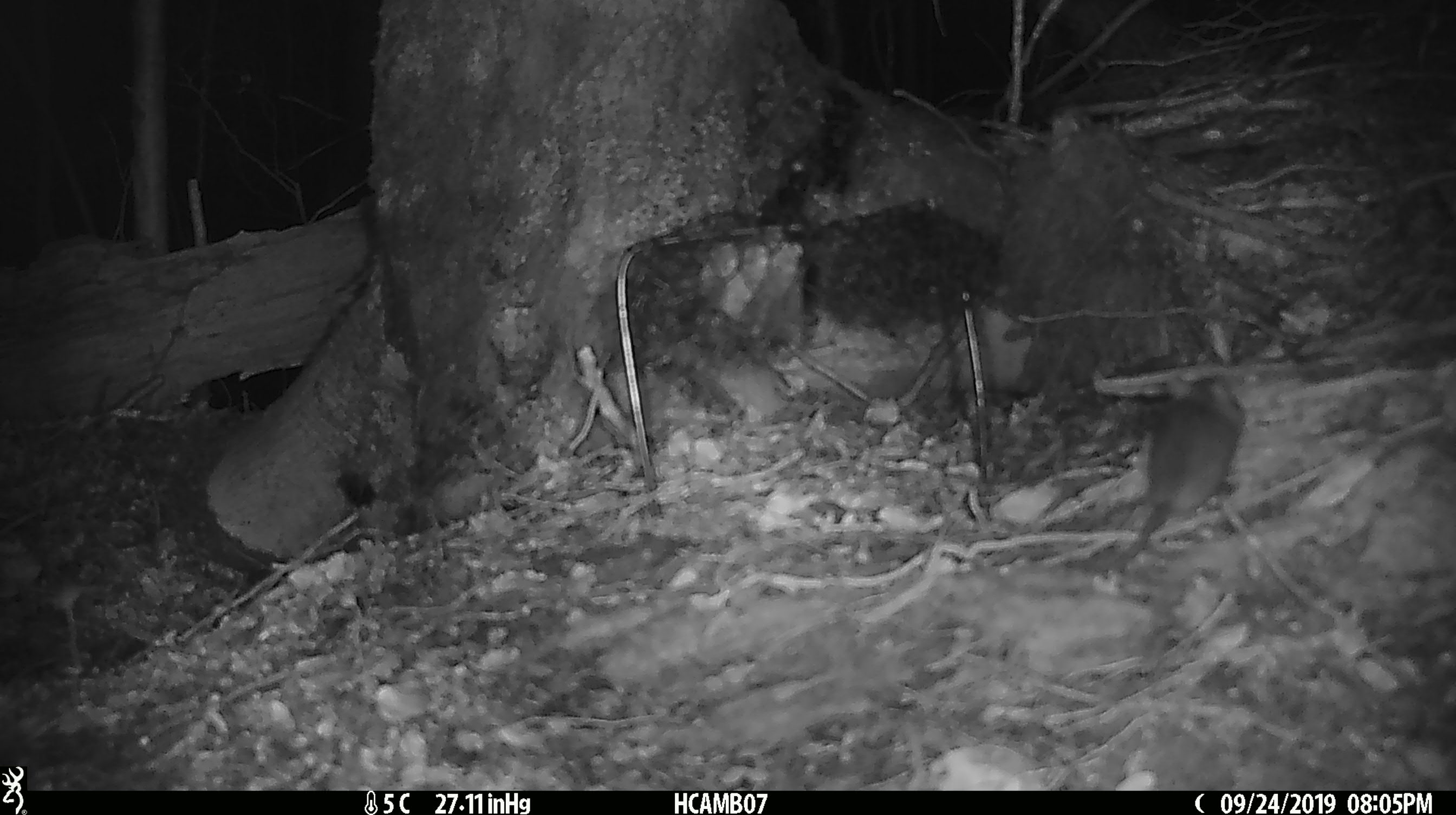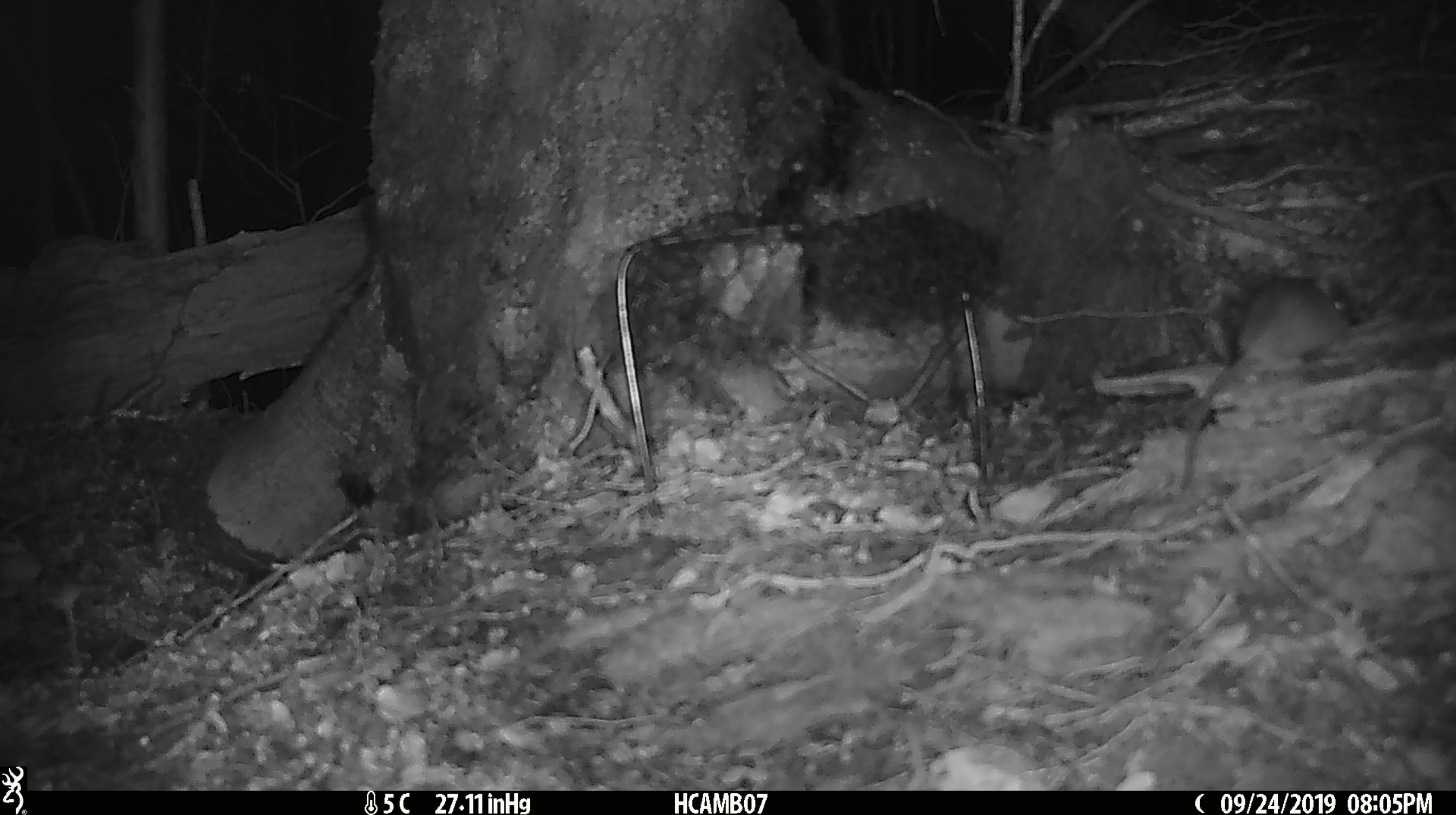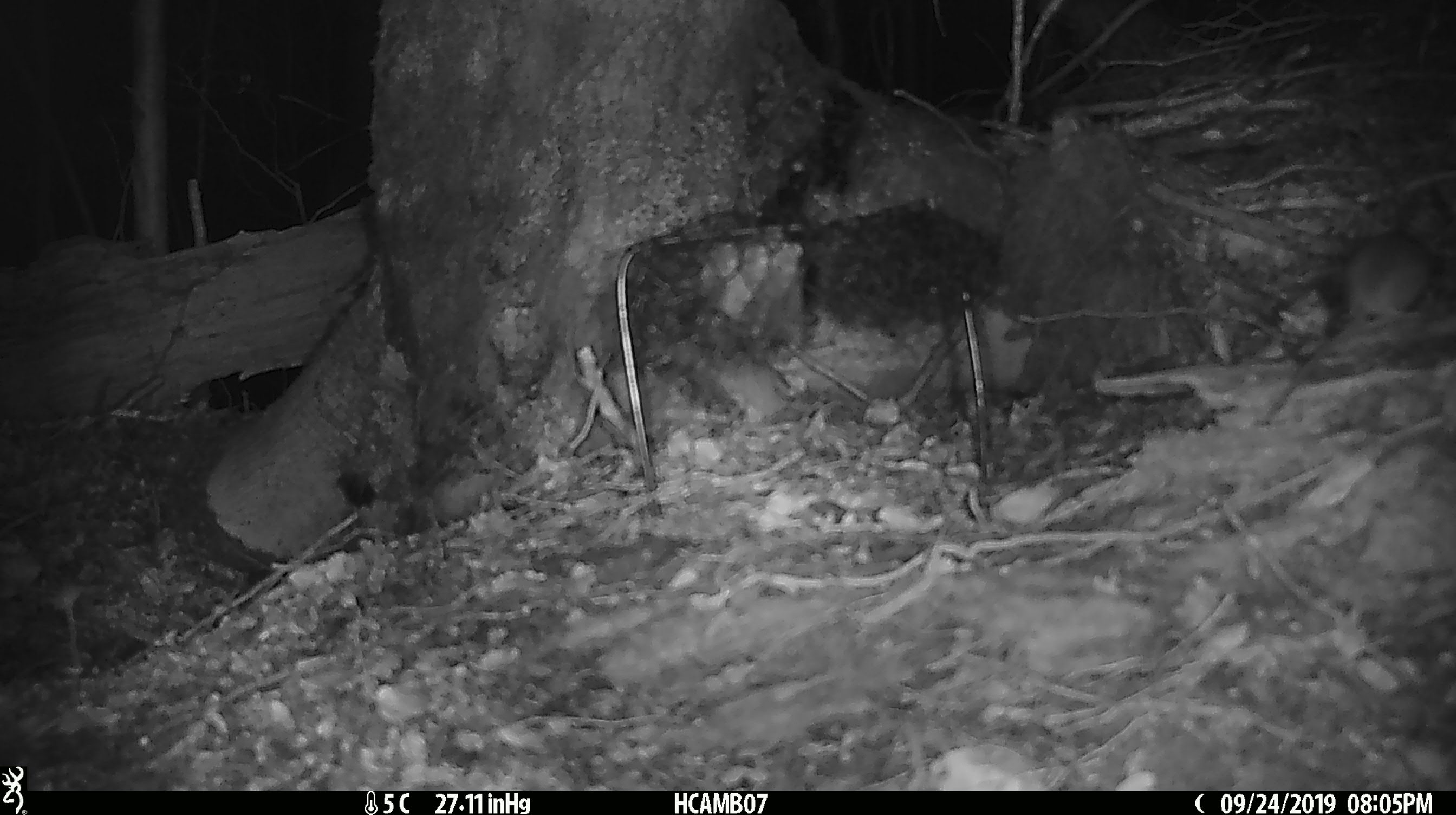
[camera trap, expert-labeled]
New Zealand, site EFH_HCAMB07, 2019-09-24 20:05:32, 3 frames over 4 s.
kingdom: Animalia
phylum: Chordata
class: Mammalia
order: Rodentia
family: Muridae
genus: Mus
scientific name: Mus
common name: mouse